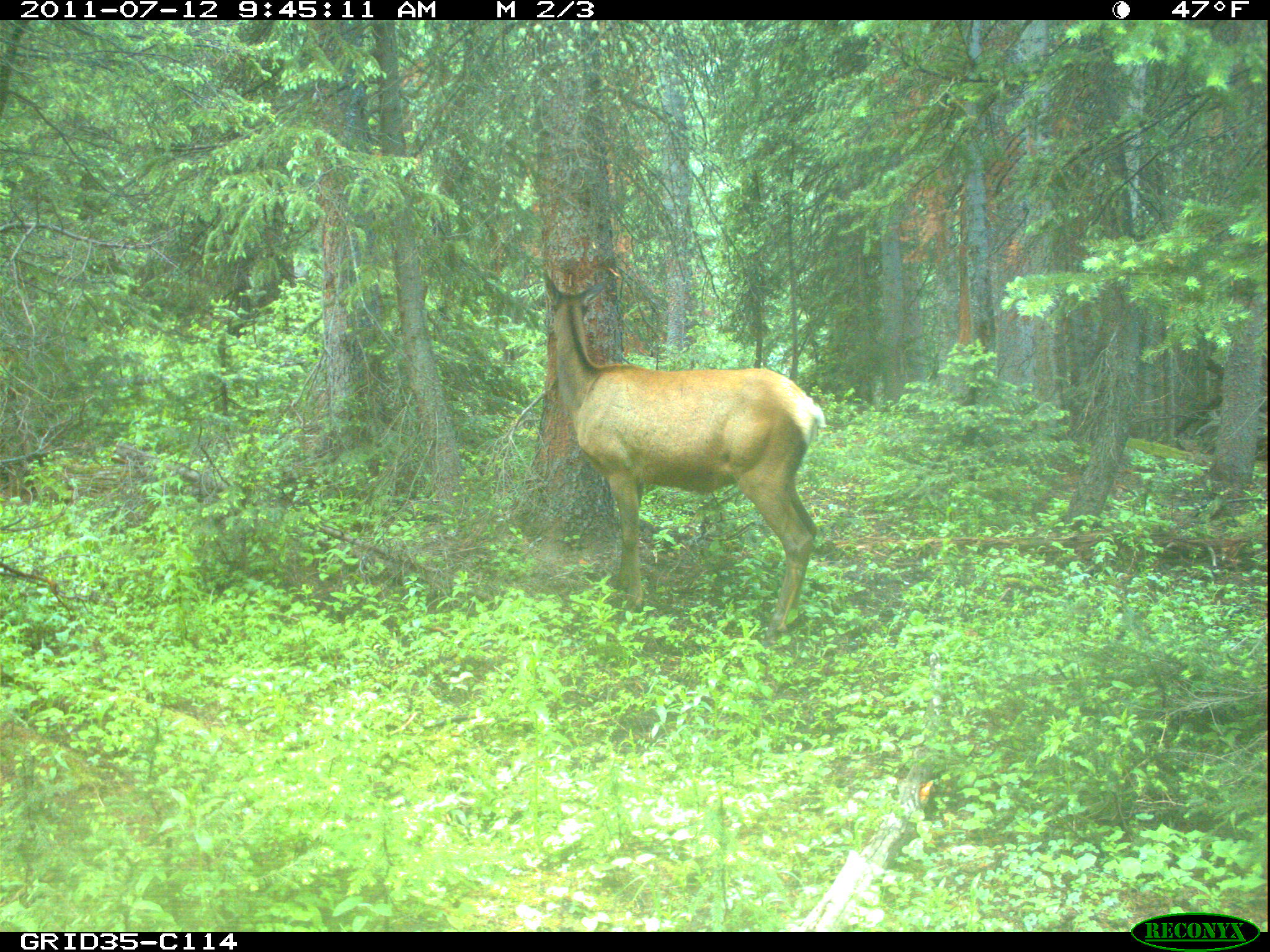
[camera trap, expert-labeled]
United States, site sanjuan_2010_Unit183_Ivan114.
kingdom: Animalia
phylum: Chordata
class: Mammalia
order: Artiodactyla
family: Cervidae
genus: Cervus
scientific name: Cervus elaphus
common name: red deer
Cervus elaphus (red deer).